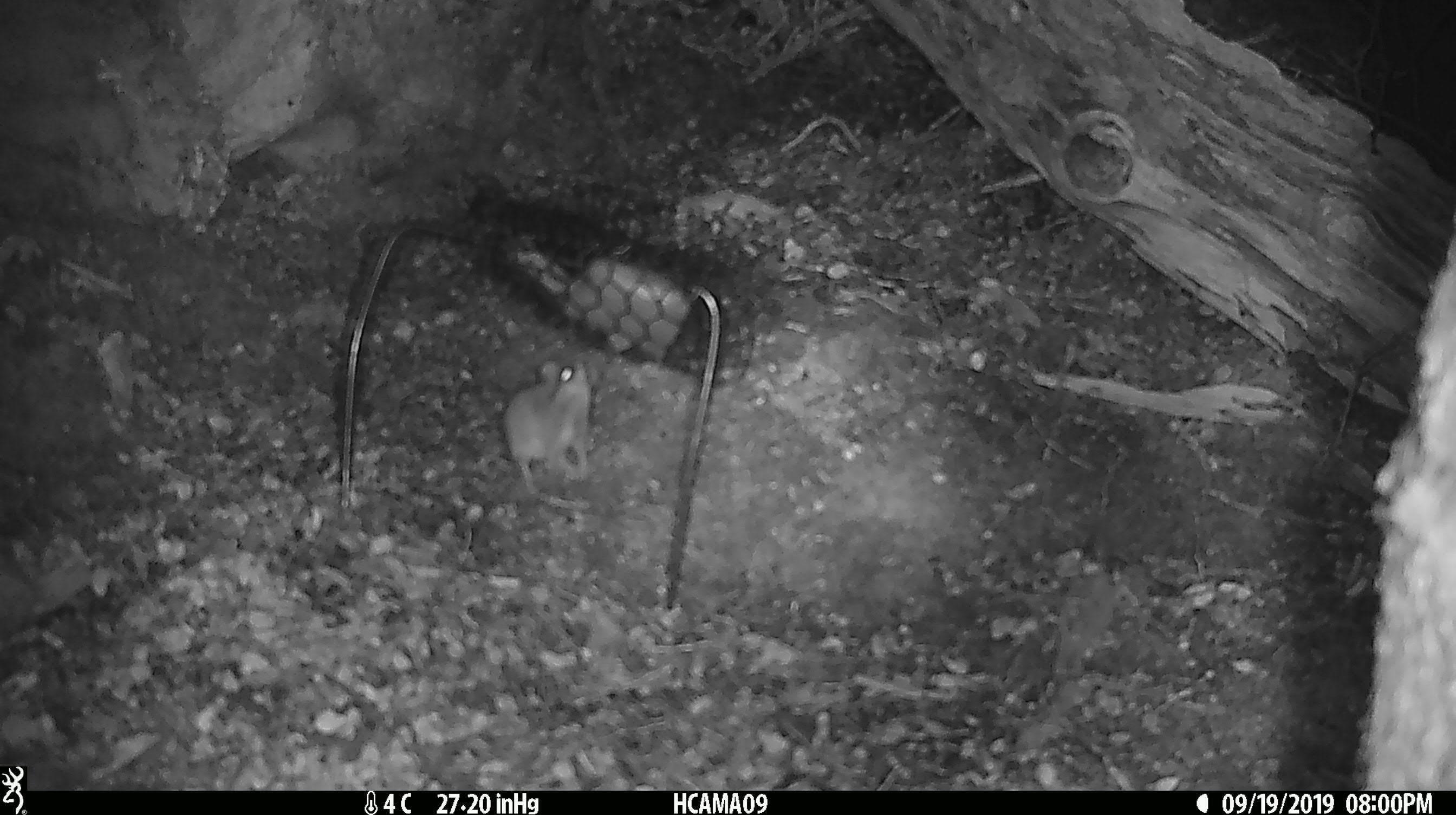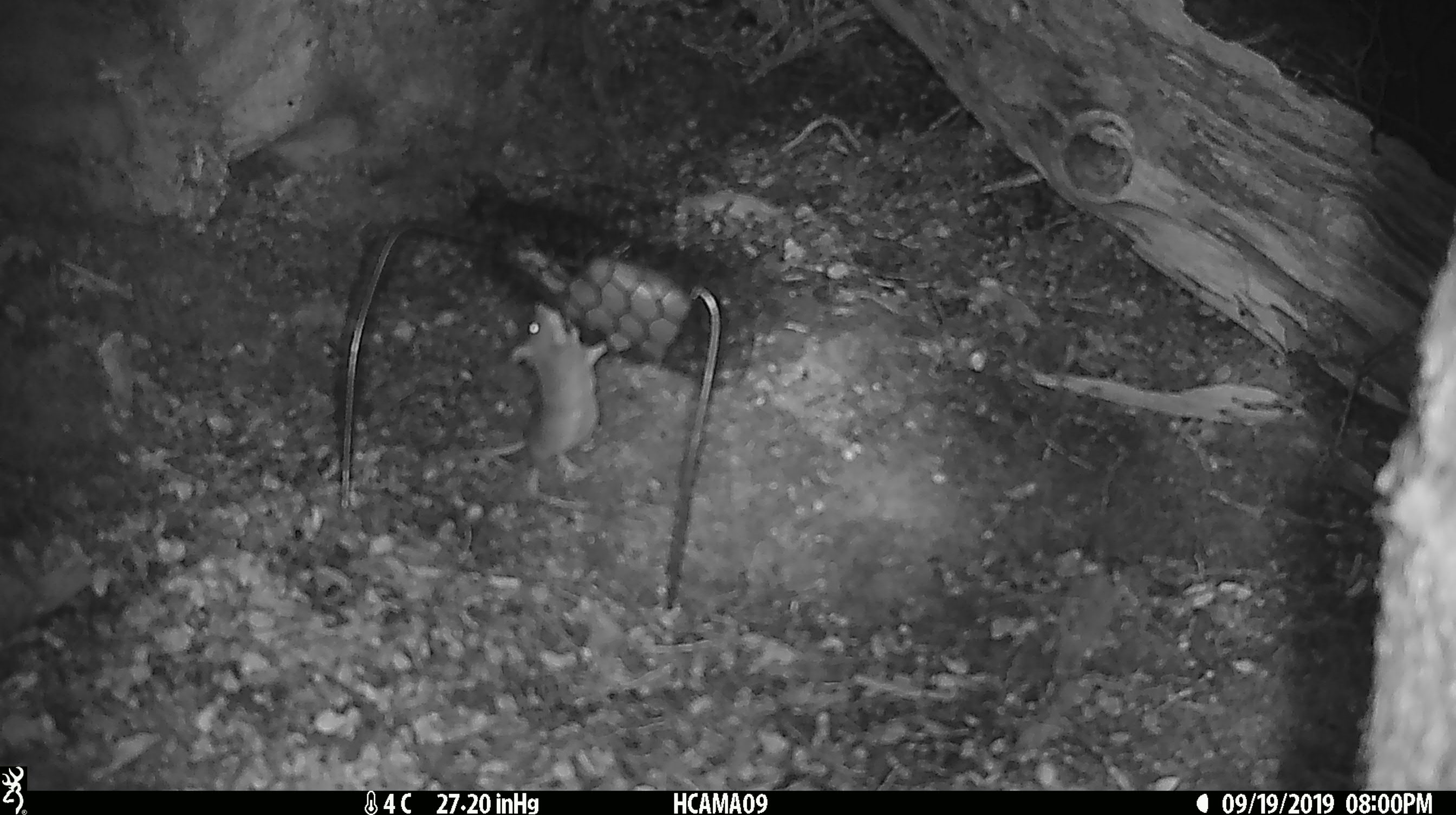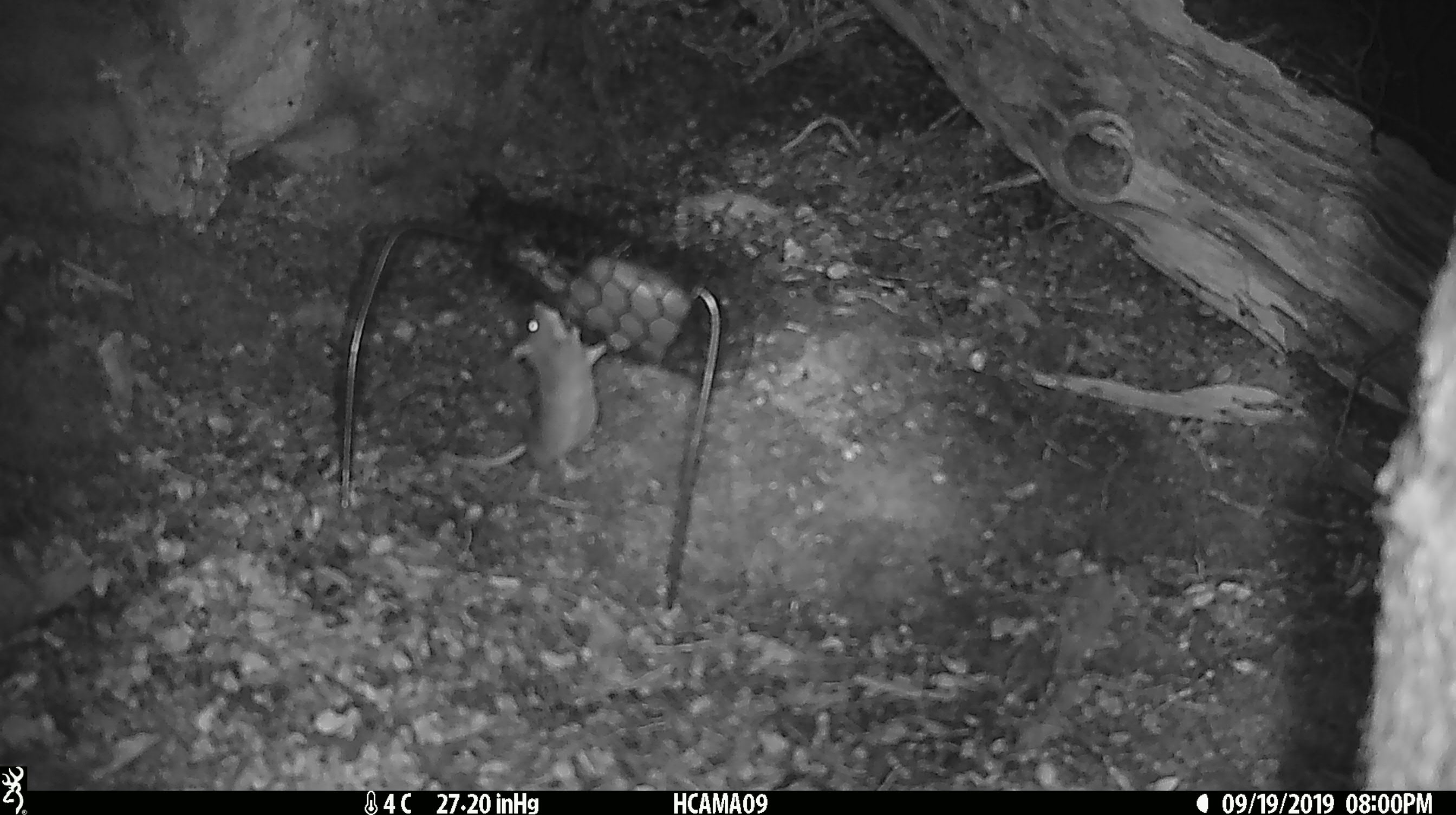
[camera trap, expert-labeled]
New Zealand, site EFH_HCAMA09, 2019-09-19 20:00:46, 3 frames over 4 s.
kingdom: Animalia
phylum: Chordata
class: Mammalia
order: Rodentia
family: Muridae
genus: Mus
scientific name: Mus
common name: mouse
Mouse (Mus).